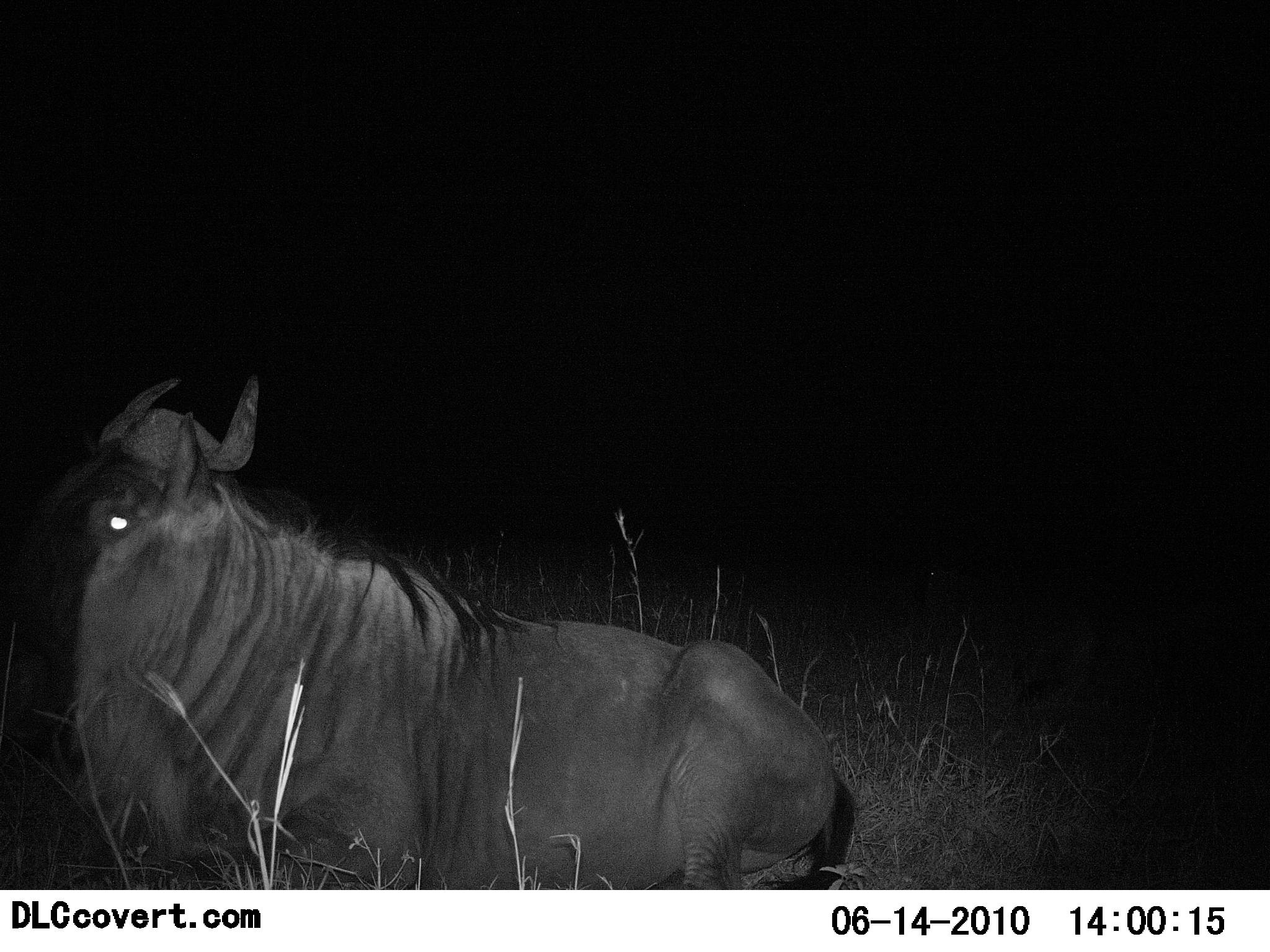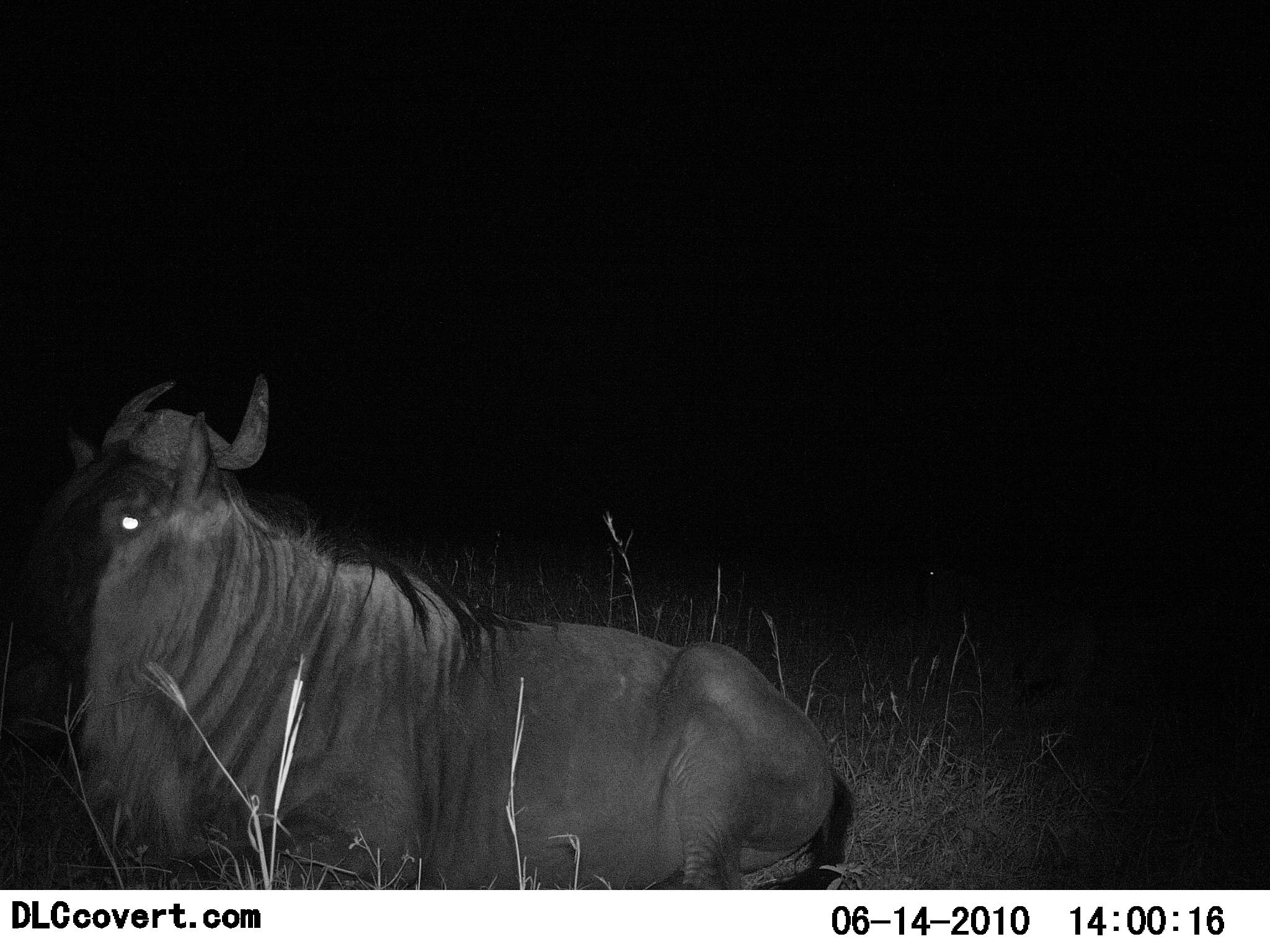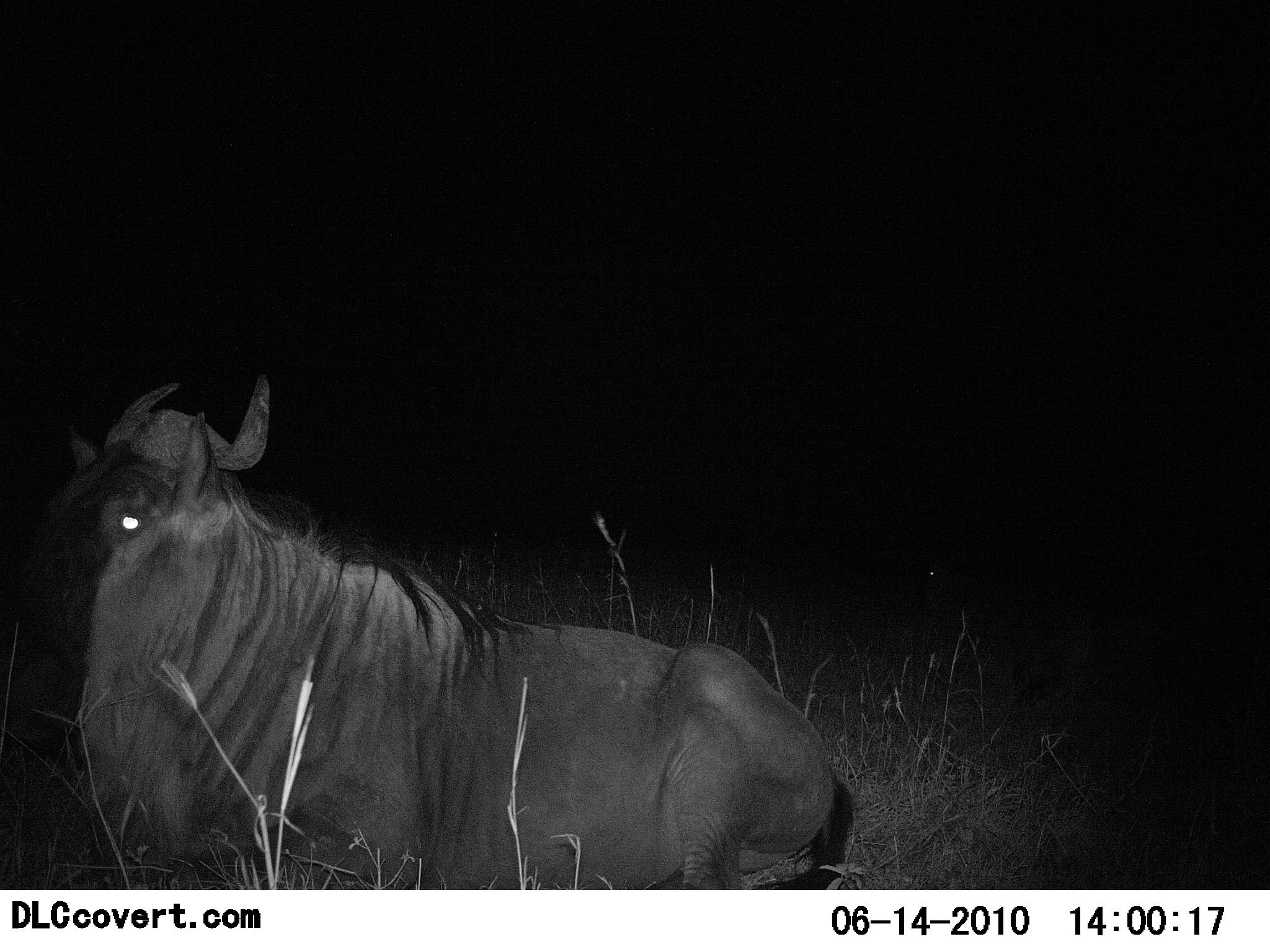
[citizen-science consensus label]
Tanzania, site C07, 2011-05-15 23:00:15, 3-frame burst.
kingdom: Animalia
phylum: Chordata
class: Mammalia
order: Artiodactyla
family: Bovidae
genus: Connochaetes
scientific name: Connochaetes taurinus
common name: blue wildebeest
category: wildebeest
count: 1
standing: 0%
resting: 100%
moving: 0%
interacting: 0%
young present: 0%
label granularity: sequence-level